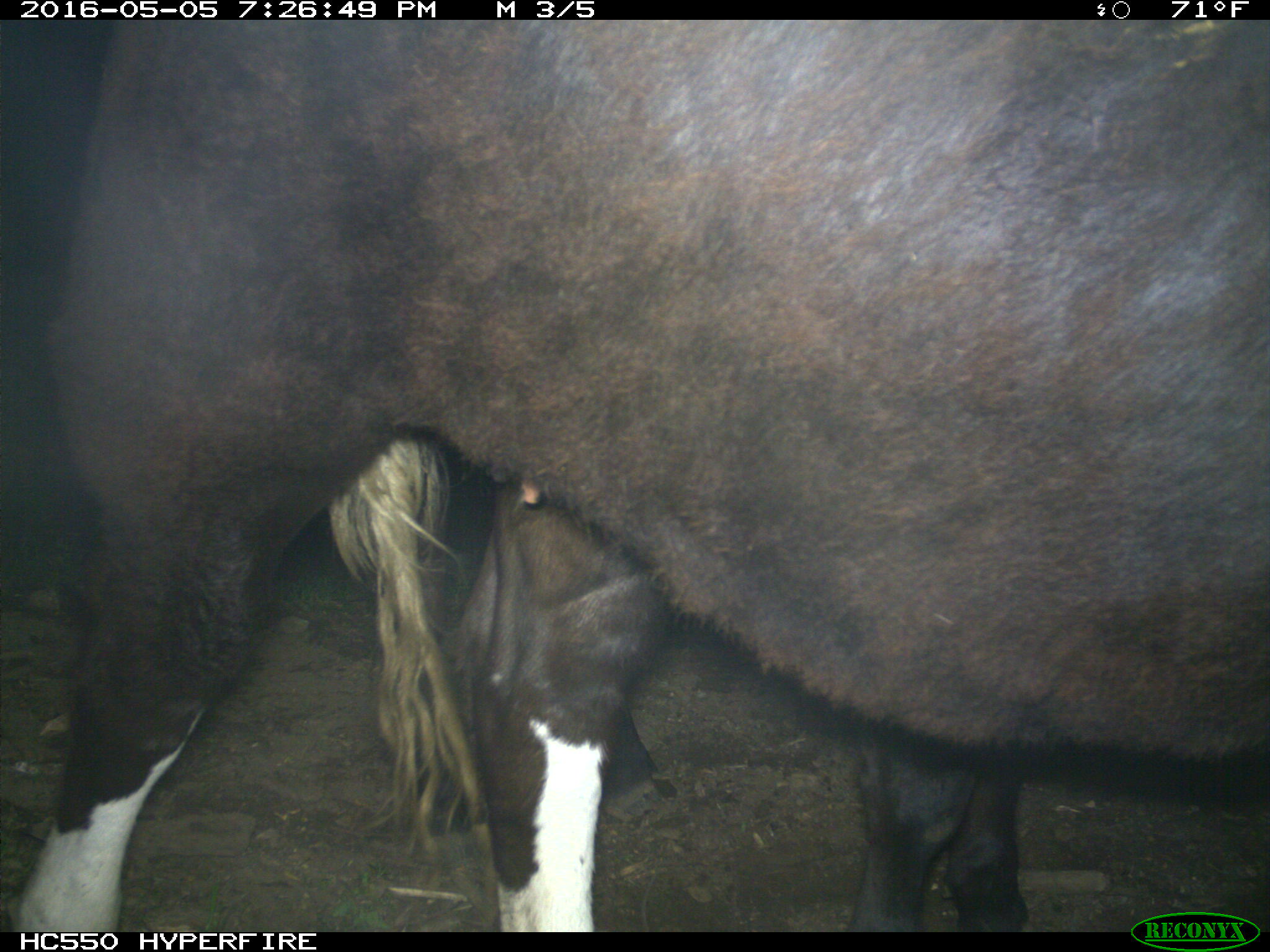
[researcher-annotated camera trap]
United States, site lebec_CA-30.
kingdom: Animalia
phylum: Chordata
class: Mammalia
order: Artiodactyla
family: Bovidae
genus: Bos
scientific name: Bos taurus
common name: domestic cow